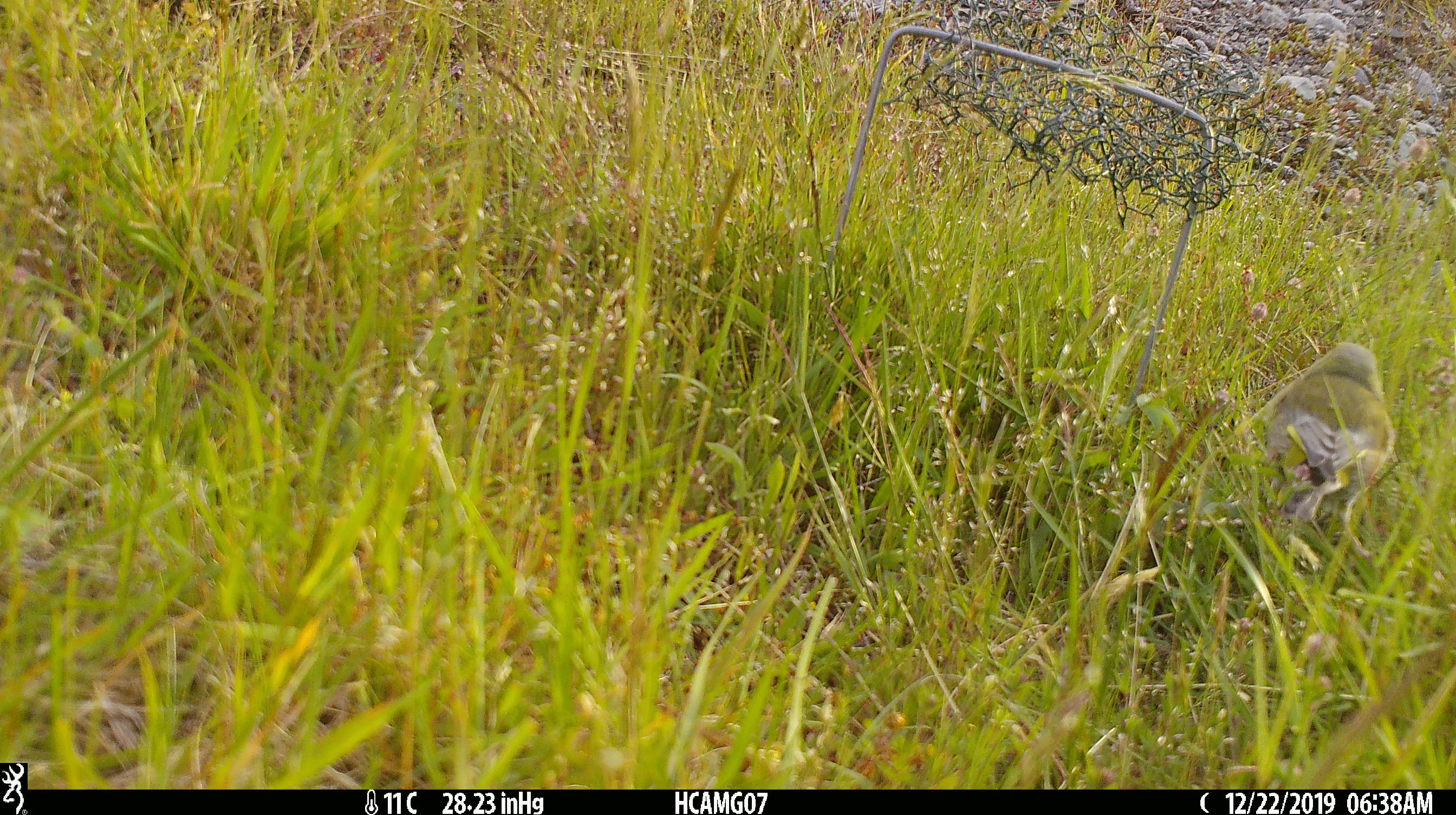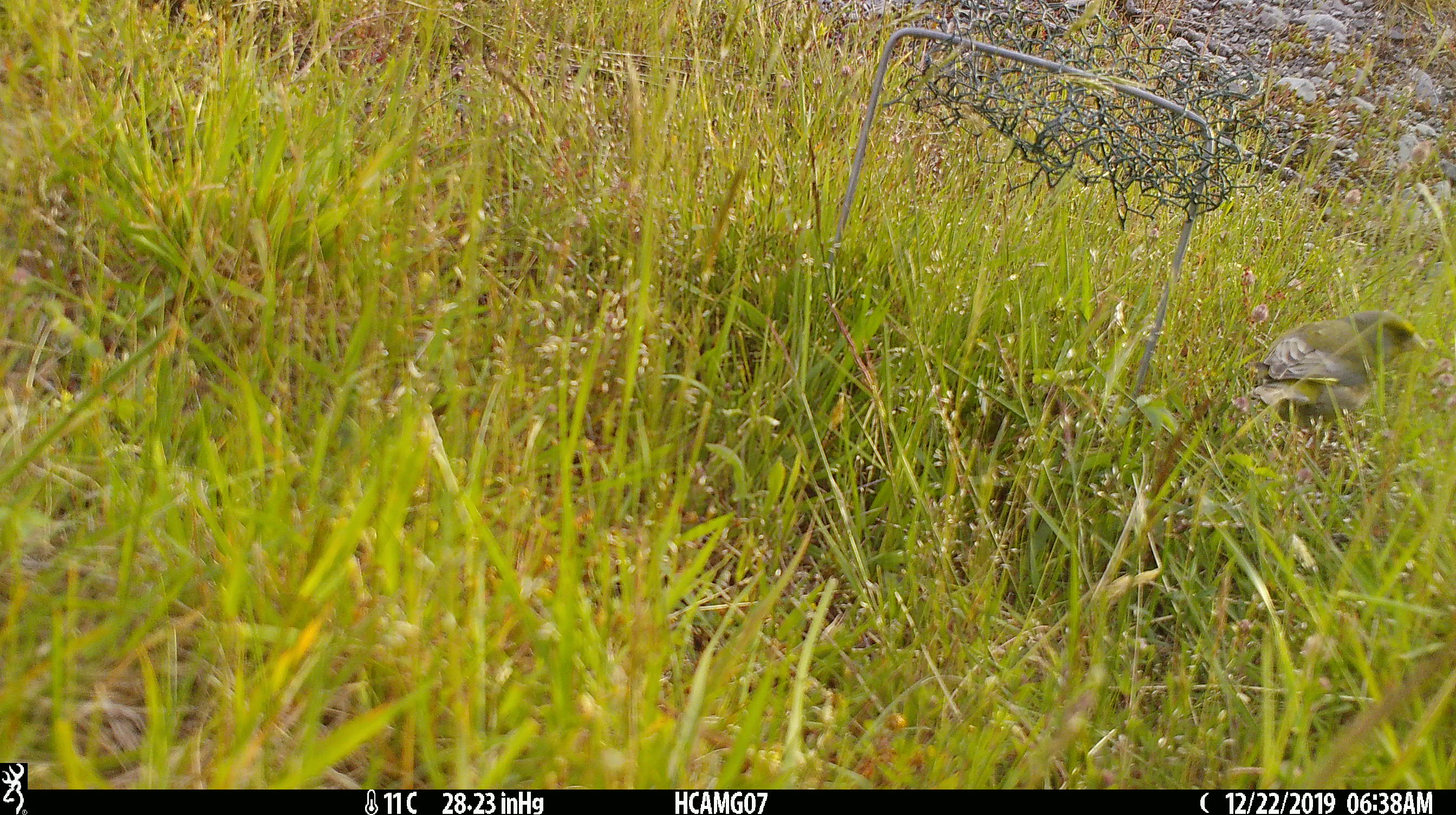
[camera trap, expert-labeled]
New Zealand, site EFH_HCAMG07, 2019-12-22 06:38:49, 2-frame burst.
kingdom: Animalia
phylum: Chordata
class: Aves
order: Passeriformes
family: Fringillidae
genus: Chloris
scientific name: Chloris chloris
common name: greenfinch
Greenfinch (Chloris chloris).